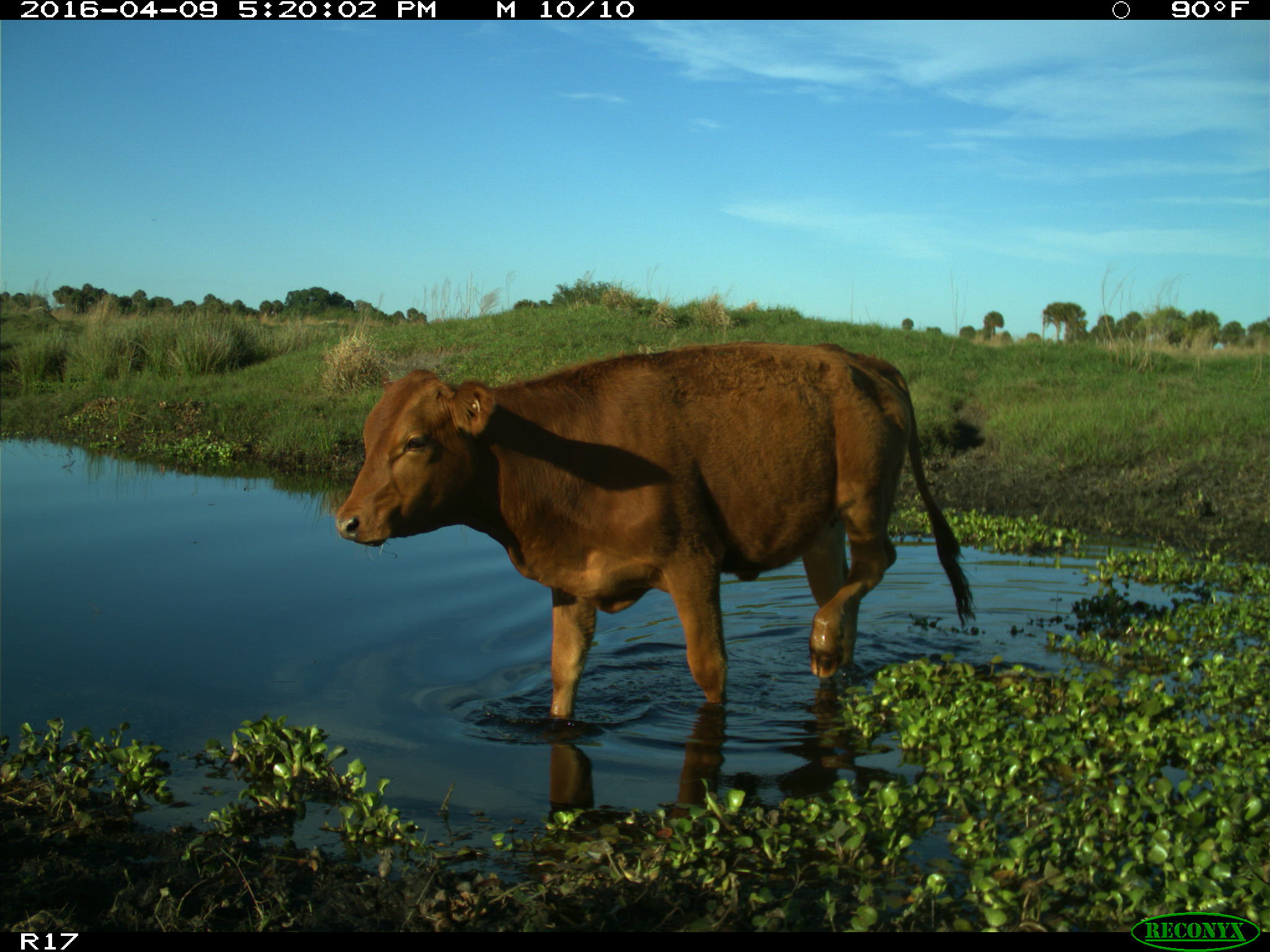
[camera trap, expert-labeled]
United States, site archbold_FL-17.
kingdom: Animalia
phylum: Chordata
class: Mammalia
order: Artiodactyla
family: Bovidae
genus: Bos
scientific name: Bos taurus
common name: domestic cow